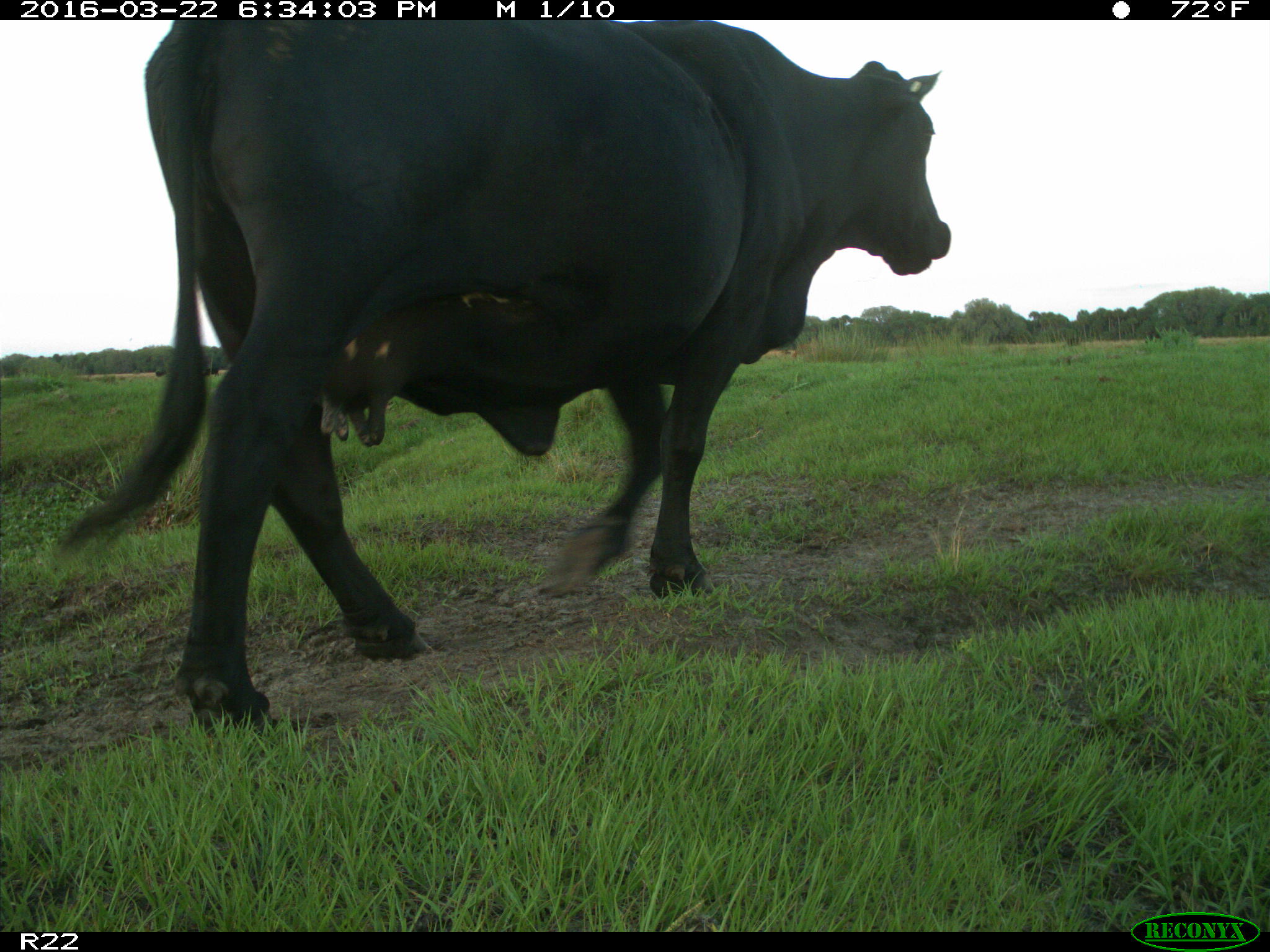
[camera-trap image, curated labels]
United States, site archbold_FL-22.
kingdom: Animalia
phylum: Chordata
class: Mammalia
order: Artiodactyla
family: Bovidae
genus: Bos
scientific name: Bos taurus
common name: domestic cow